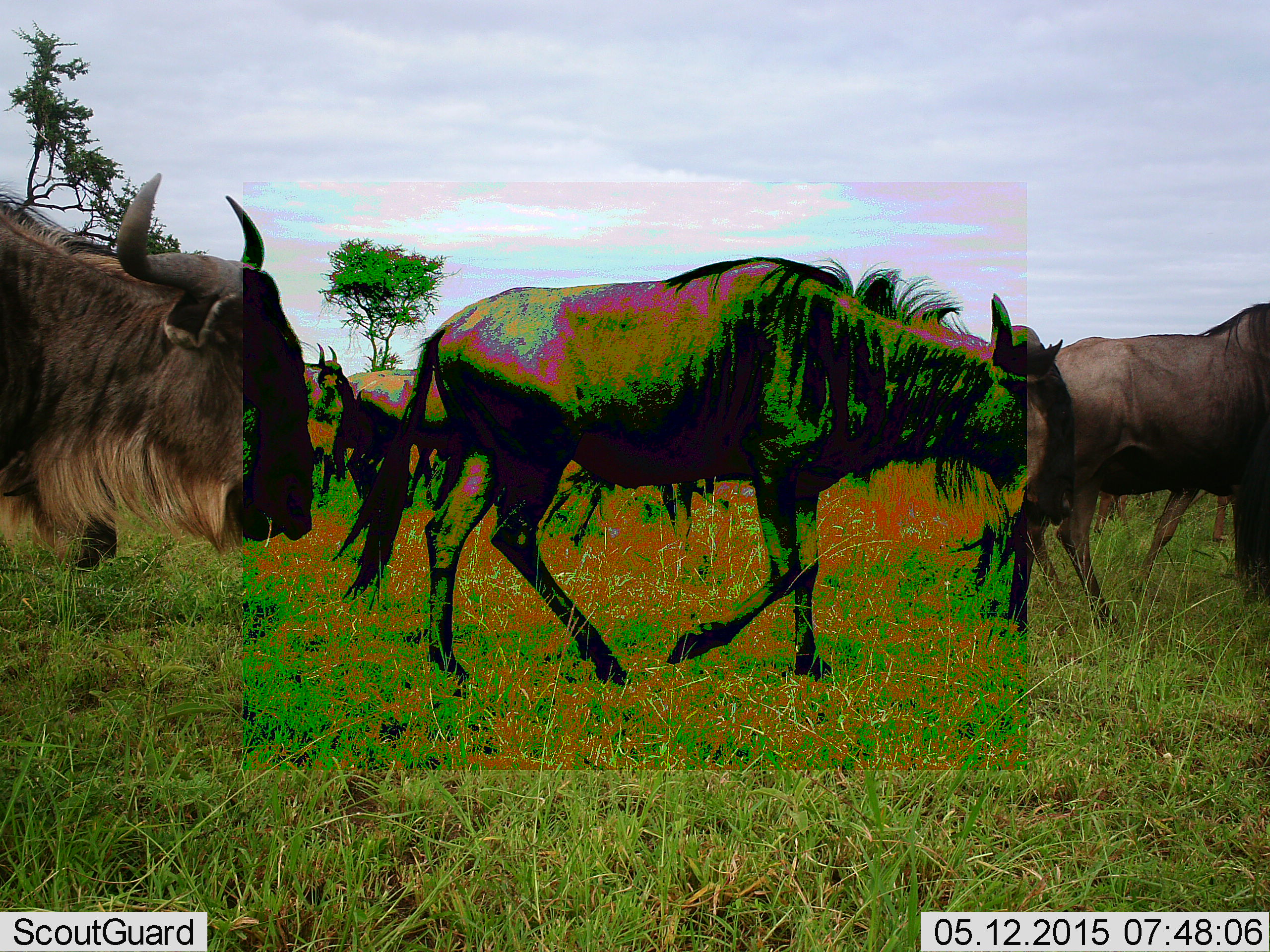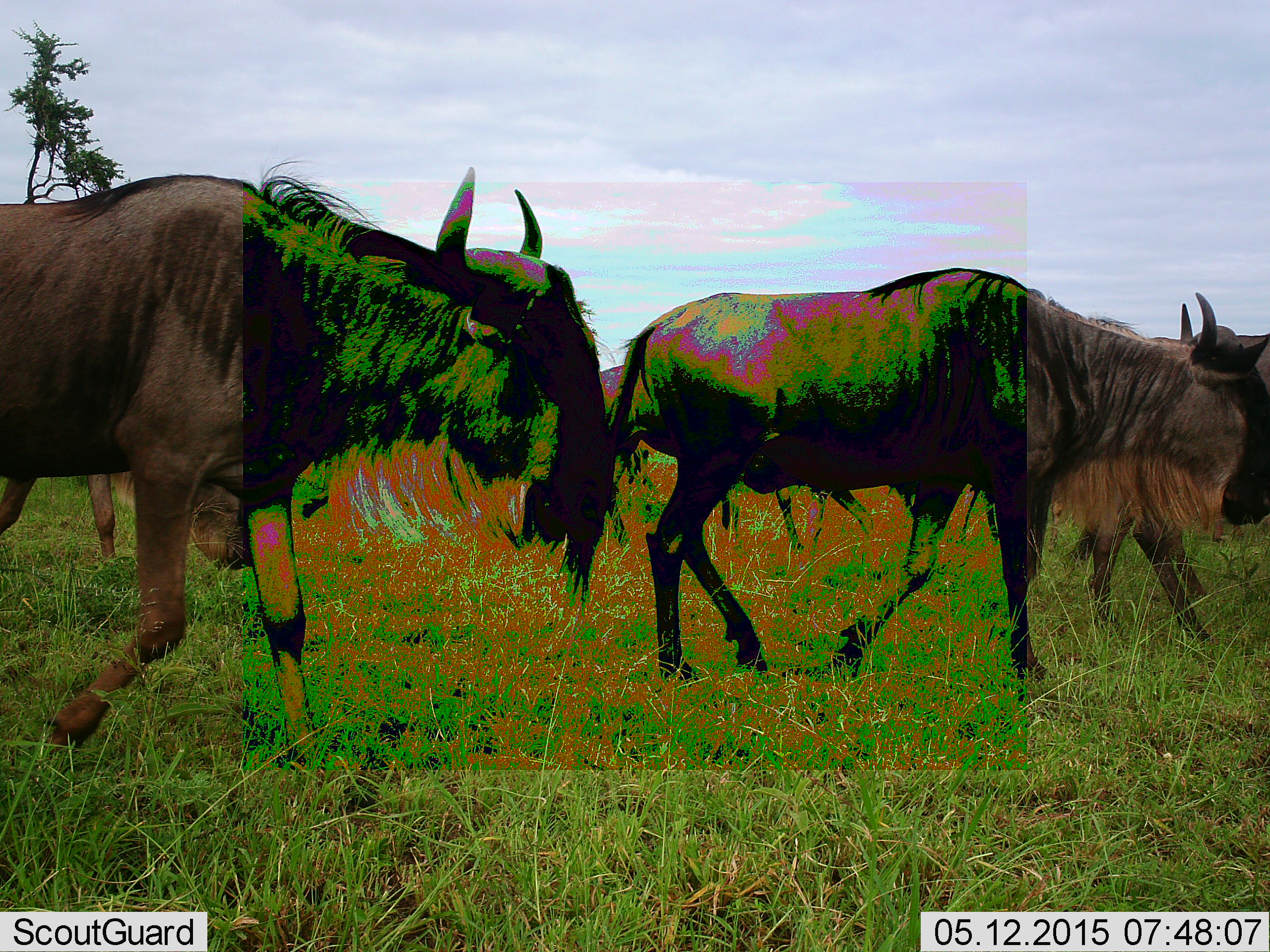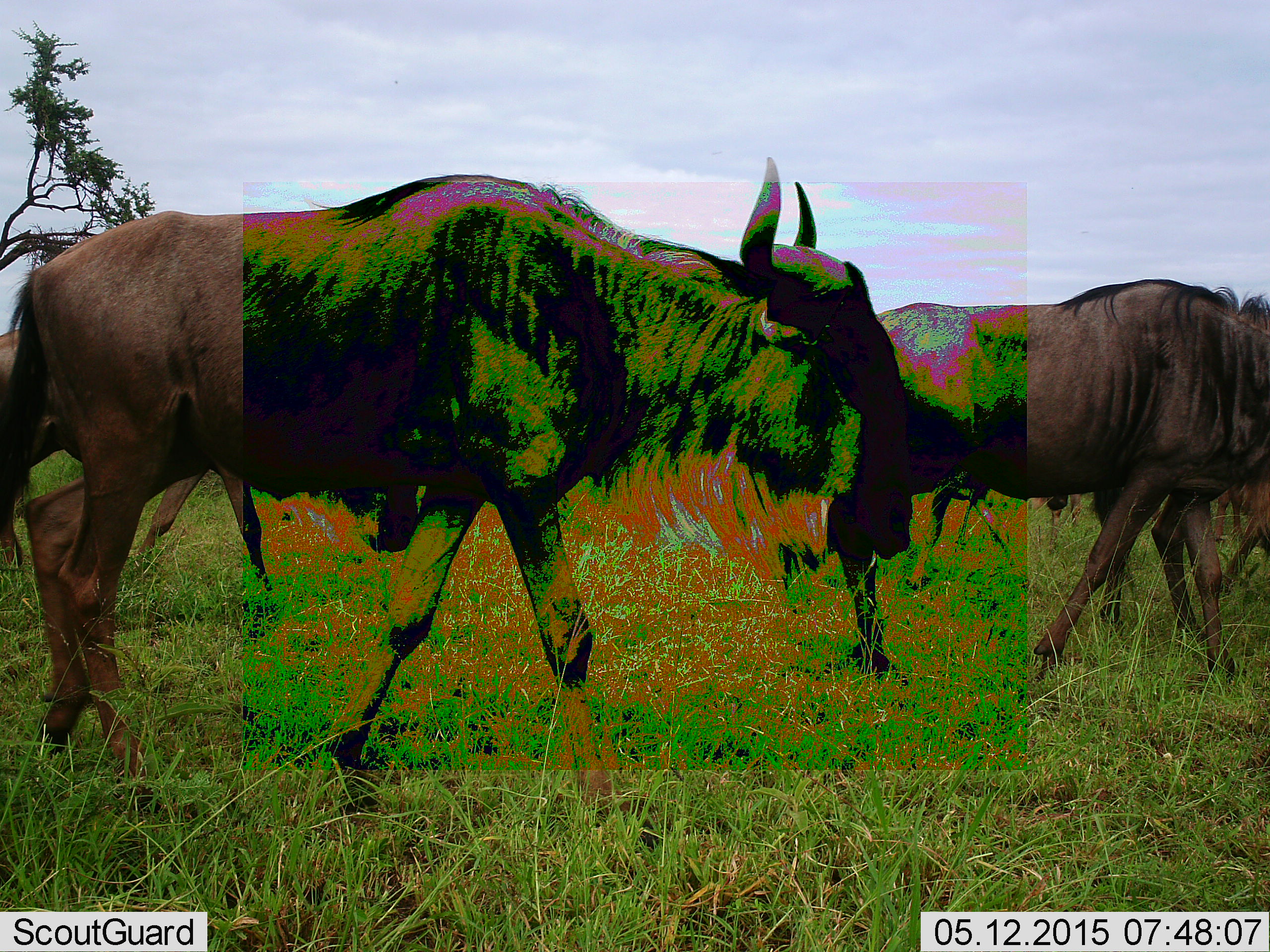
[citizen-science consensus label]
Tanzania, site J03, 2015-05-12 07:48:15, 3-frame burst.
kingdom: Animalia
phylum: Chordata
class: Mammalia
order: Artiodactyla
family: Bovidae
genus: Connochaetes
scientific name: Connochaetes taurinus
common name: blue wildebeest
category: wildebeest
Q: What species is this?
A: Wildebeest (blue wildebeest) (Connochaetes taurinus).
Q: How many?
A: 6.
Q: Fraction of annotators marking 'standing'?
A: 10%.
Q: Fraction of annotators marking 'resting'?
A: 0%.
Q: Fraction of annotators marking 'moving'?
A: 90%.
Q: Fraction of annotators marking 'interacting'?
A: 30%.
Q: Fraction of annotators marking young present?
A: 0%.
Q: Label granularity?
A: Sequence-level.